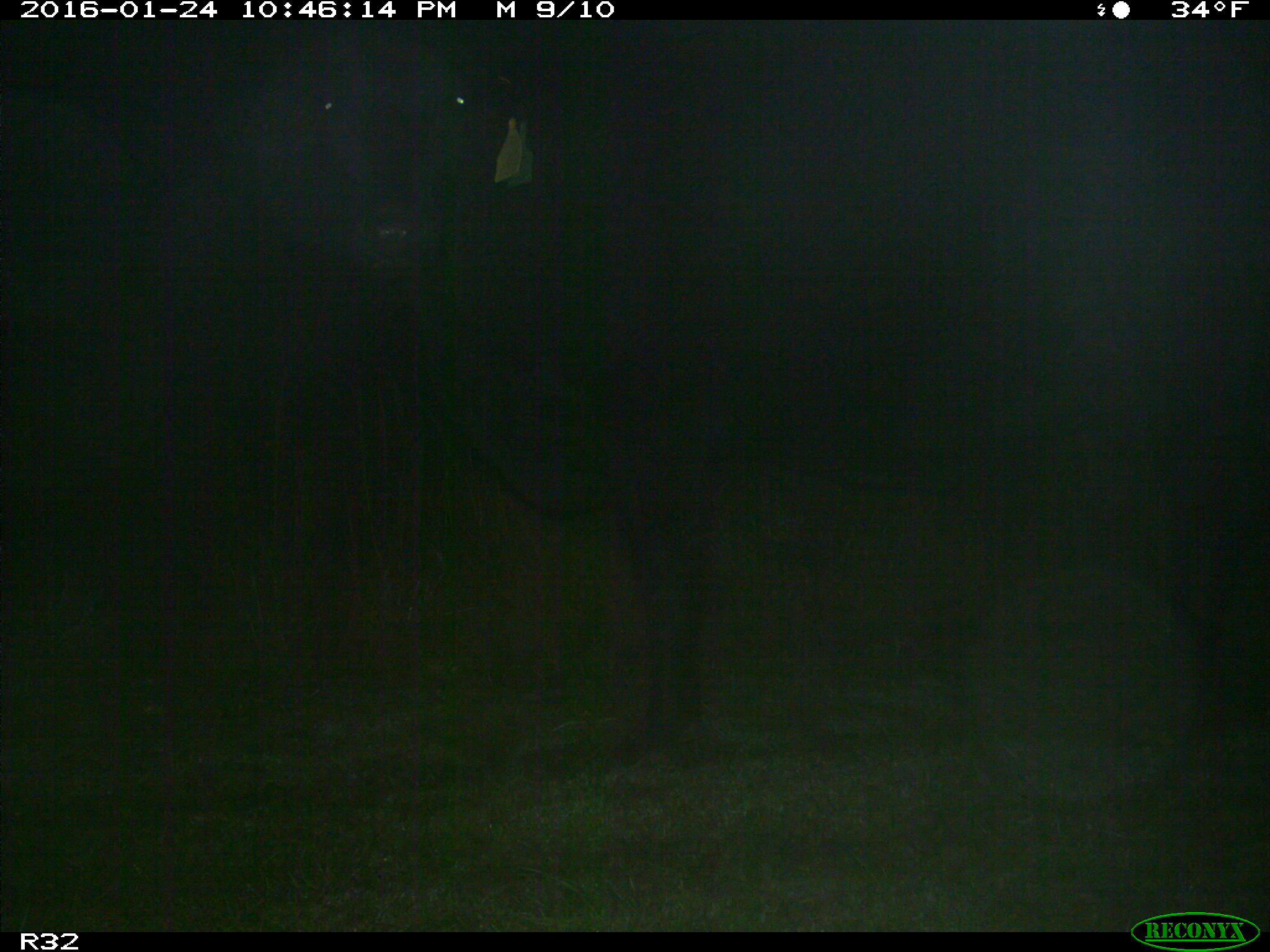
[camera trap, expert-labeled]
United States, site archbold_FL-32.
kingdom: Animalia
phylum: Chordata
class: Mammalia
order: Artiodactyla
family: Bovidae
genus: Bos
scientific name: Bos taurus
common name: domestic cow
Bos taurus (domestic cow).